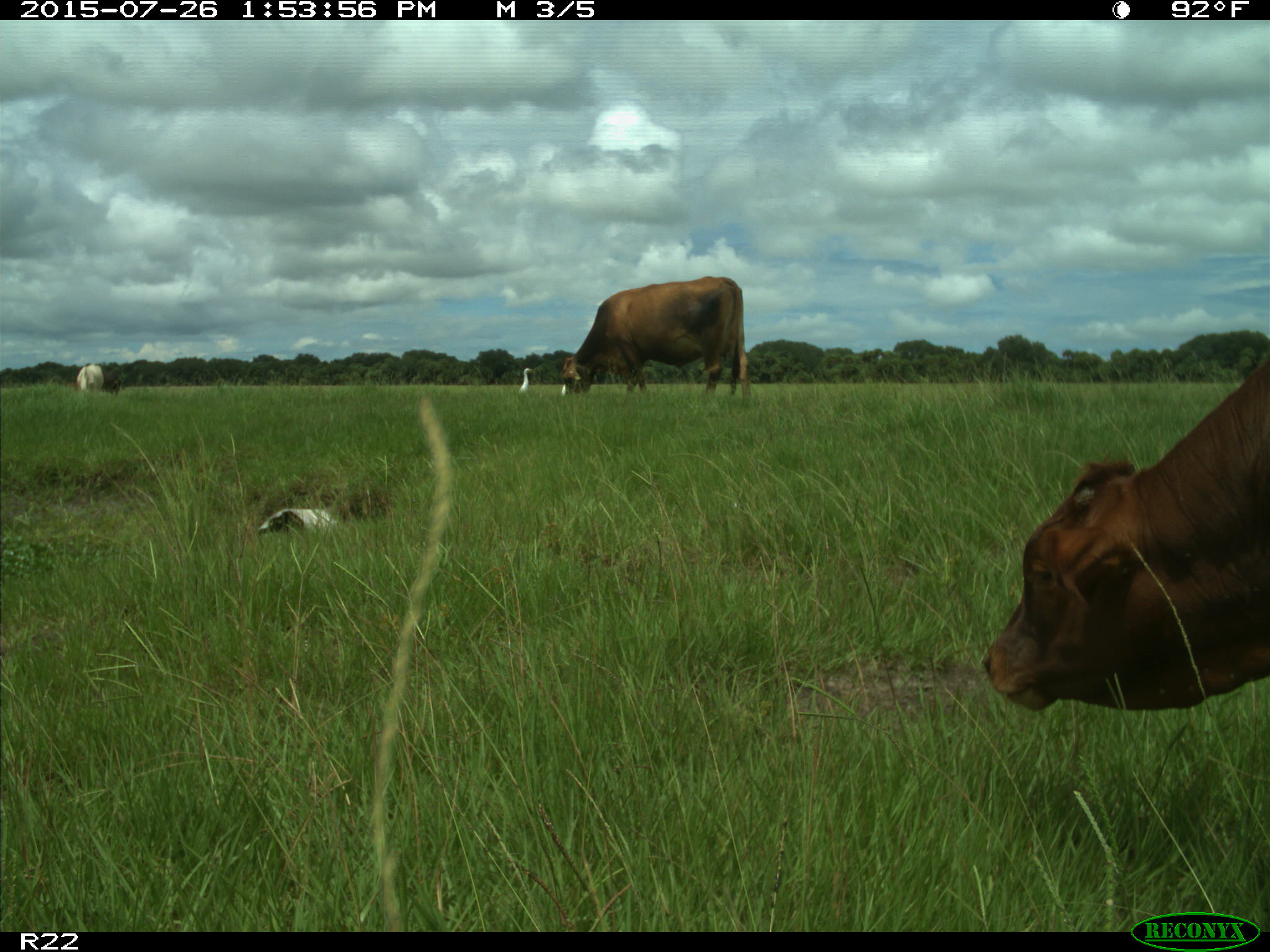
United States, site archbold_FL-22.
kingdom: Animalia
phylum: Chordata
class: Mammalia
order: Artiodactyla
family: Bovidae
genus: Bos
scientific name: Bos taurus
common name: domestic cow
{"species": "Bos taurus (domestic cow)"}